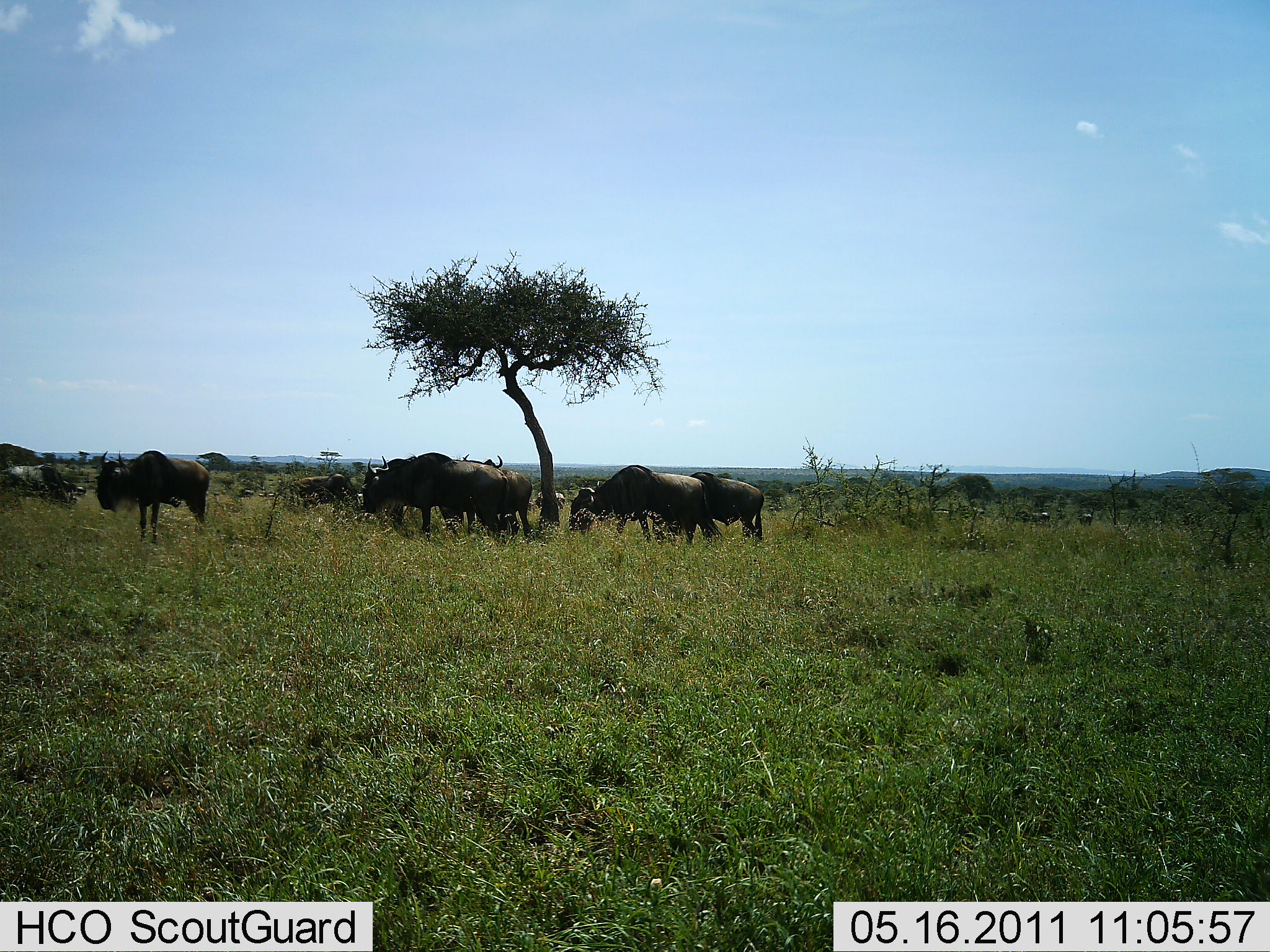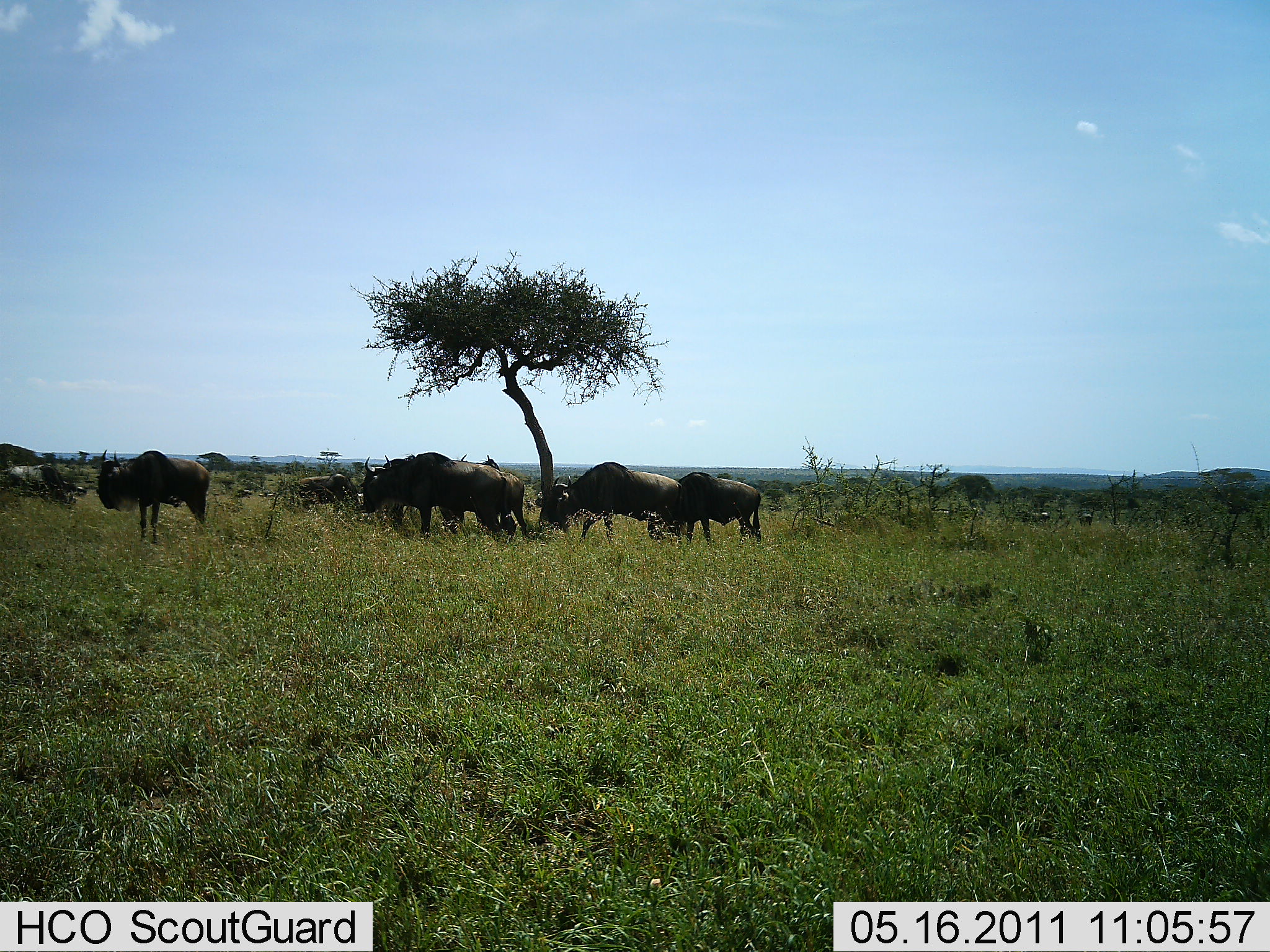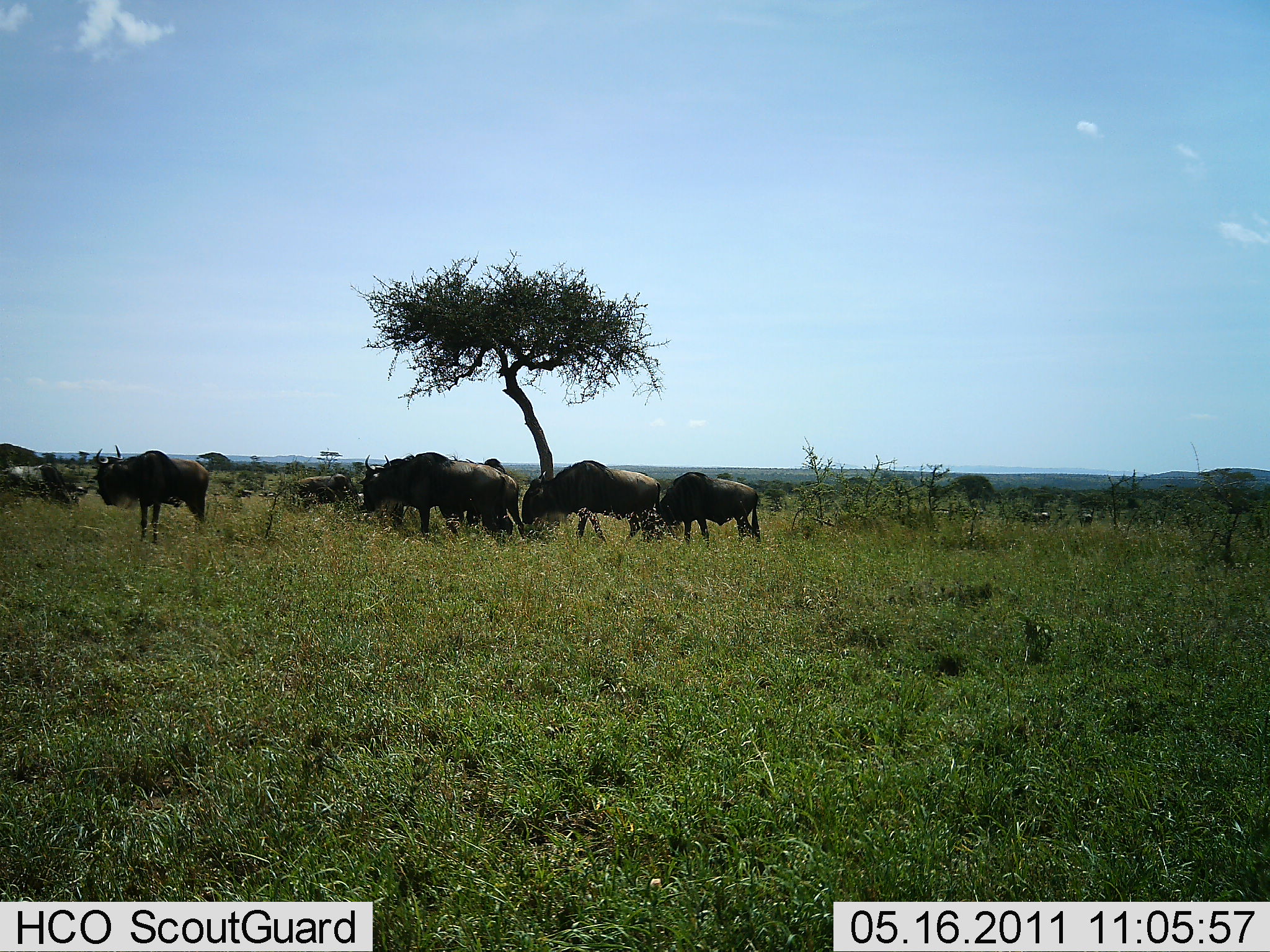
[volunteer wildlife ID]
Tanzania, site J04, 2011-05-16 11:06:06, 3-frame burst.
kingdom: Animalia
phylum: Chordata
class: Mammalia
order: Artiodactyla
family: Bovidae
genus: Connochaetes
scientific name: Connochaetes taurinus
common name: blue wildebeest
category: wildebeest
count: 7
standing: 54%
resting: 0%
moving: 23%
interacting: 8%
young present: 0%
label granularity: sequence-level